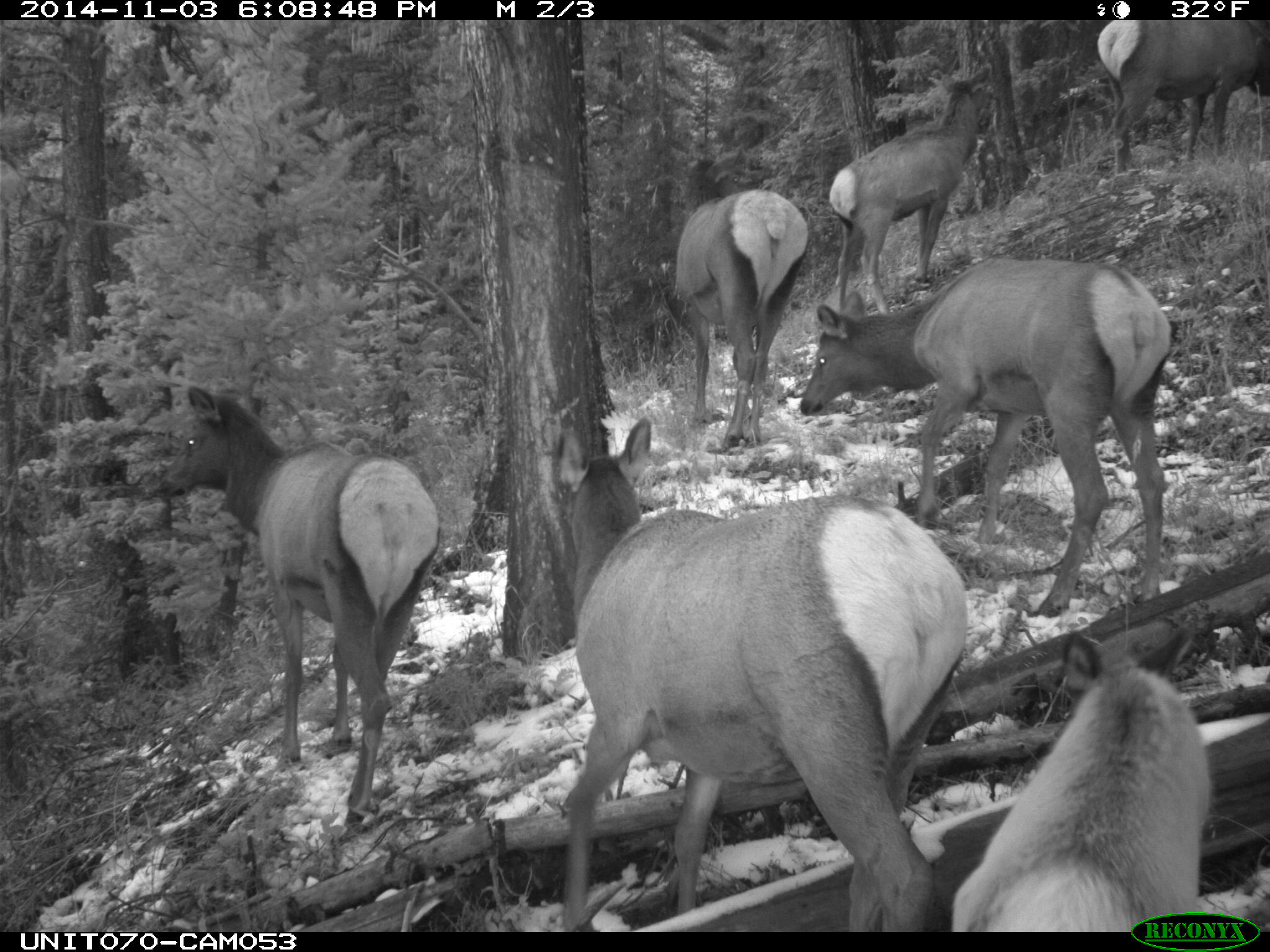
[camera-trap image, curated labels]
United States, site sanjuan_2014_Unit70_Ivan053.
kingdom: Animalia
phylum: Chordata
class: Mammalia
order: Artiodactyla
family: Cervidae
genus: Cervus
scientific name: Cervus elaphus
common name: red deer